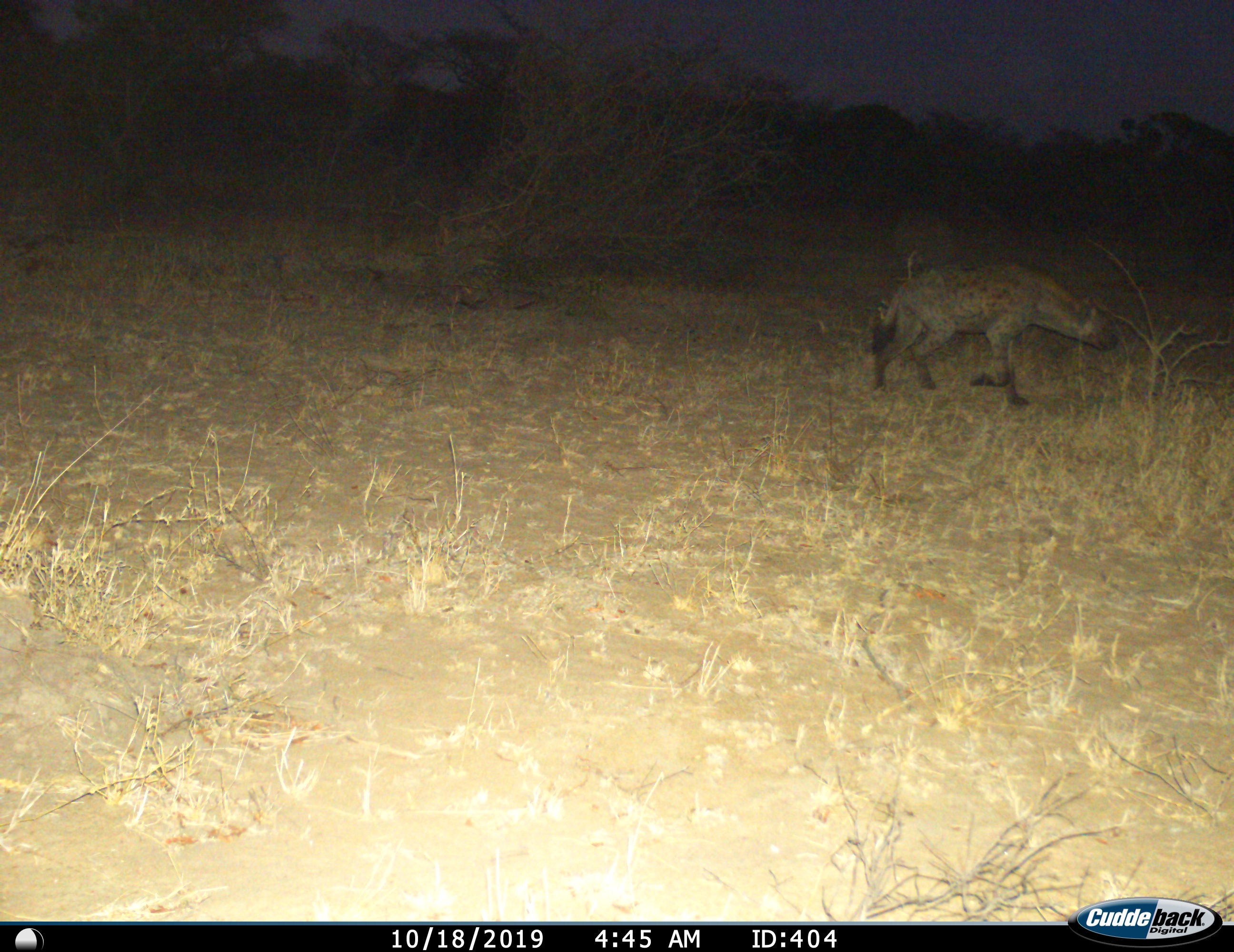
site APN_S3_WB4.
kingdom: Animalia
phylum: Chordata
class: Mammalia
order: Carnivora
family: Hyaenidae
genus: Crocuta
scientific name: Crocuta crocuta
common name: spotted hyena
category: hyenaspotted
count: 1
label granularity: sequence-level